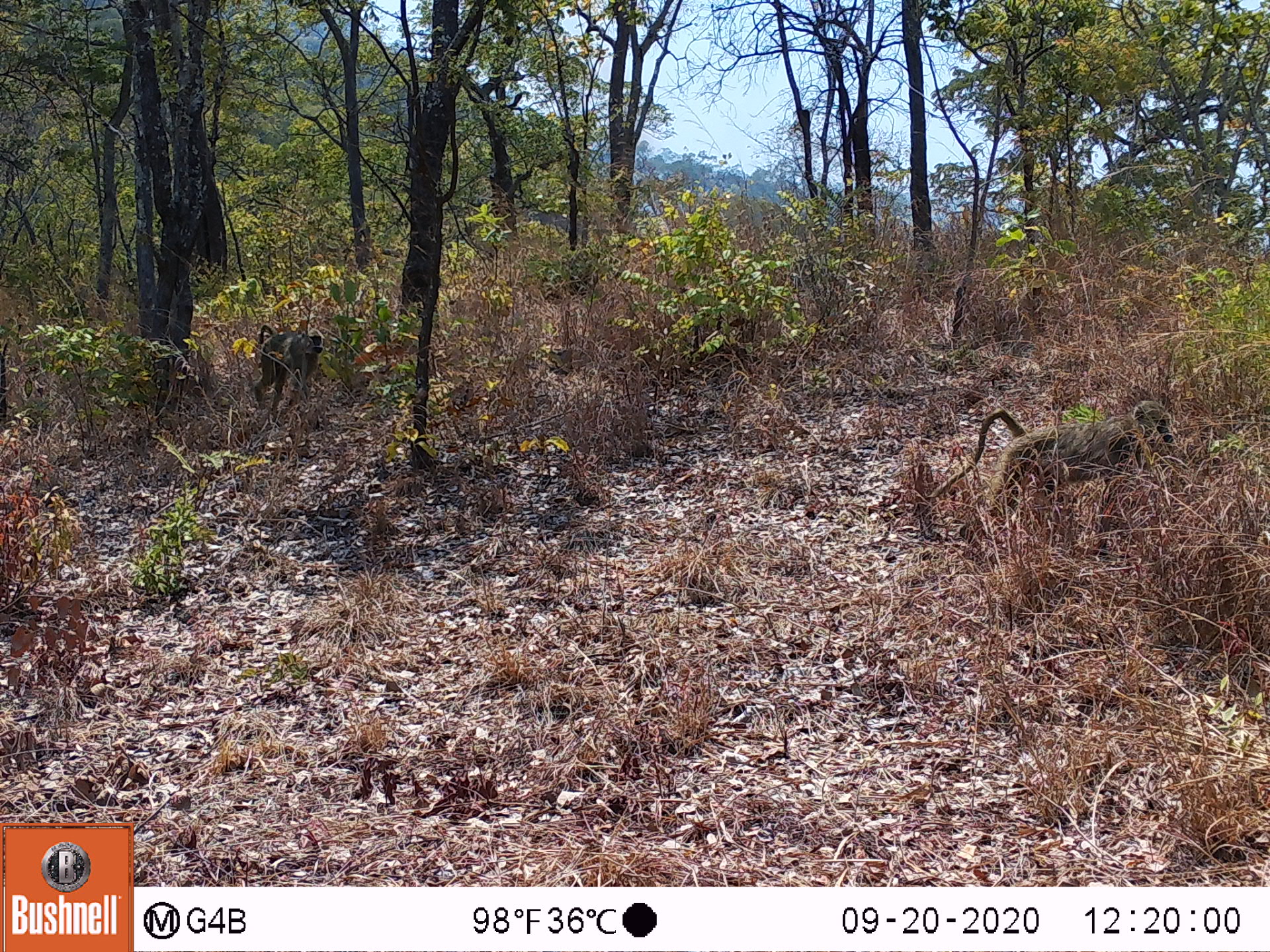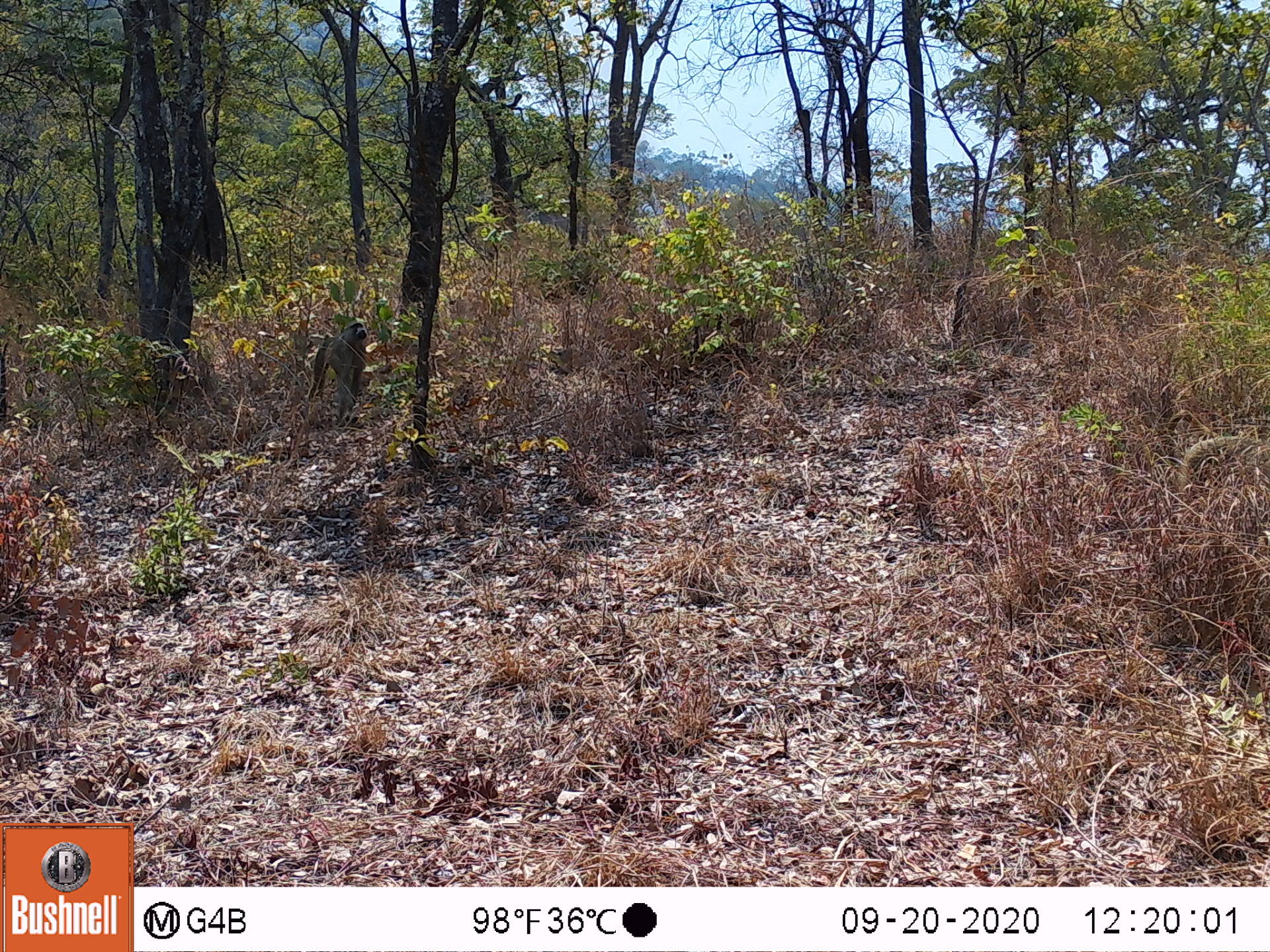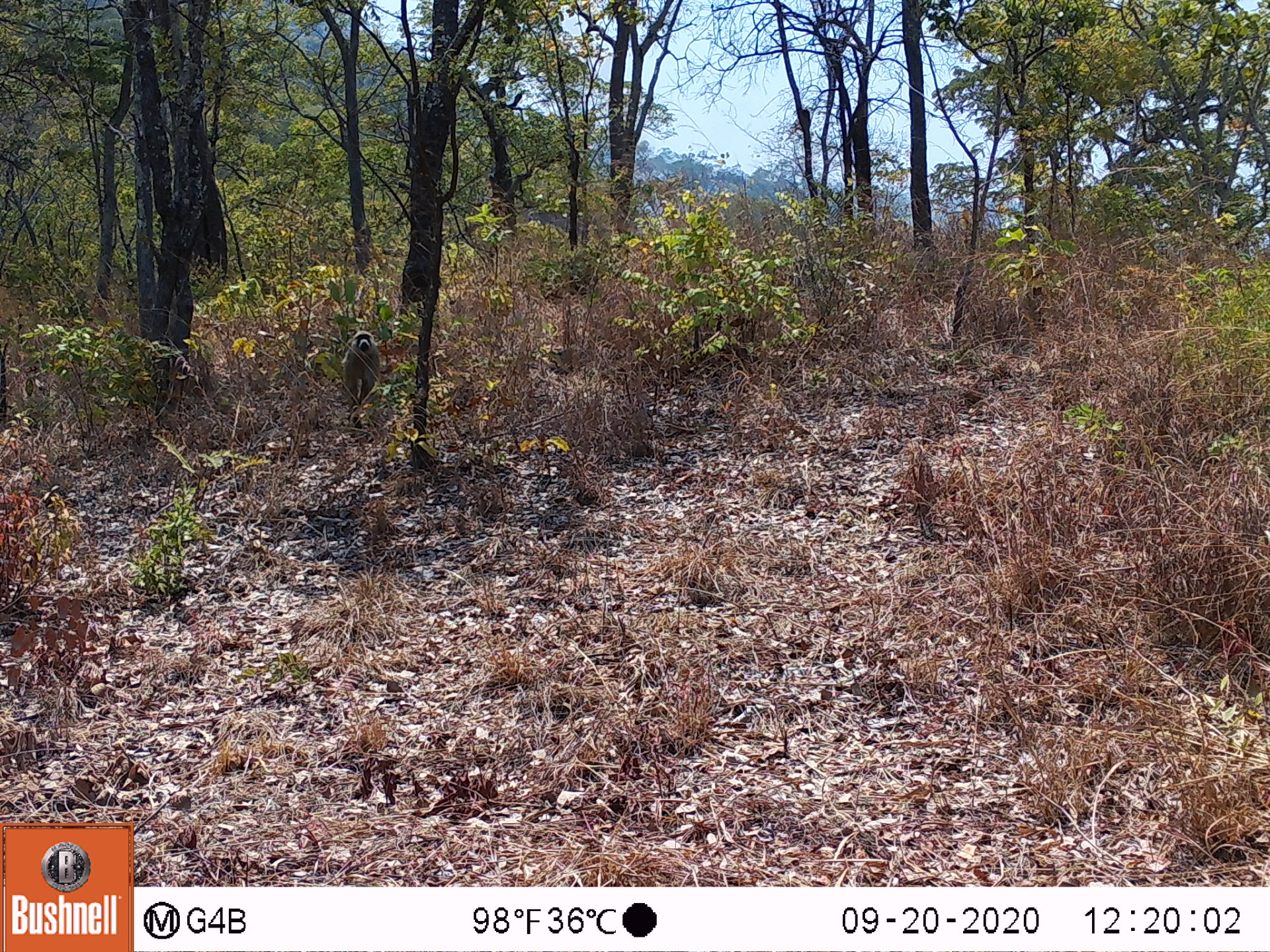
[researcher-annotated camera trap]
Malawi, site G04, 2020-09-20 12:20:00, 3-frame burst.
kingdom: Animalia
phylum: Chordata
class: Mammalia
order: Primates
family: Cercopithecidae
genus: Papio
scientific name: Papio cynocephalus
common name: yellow baboon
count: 2